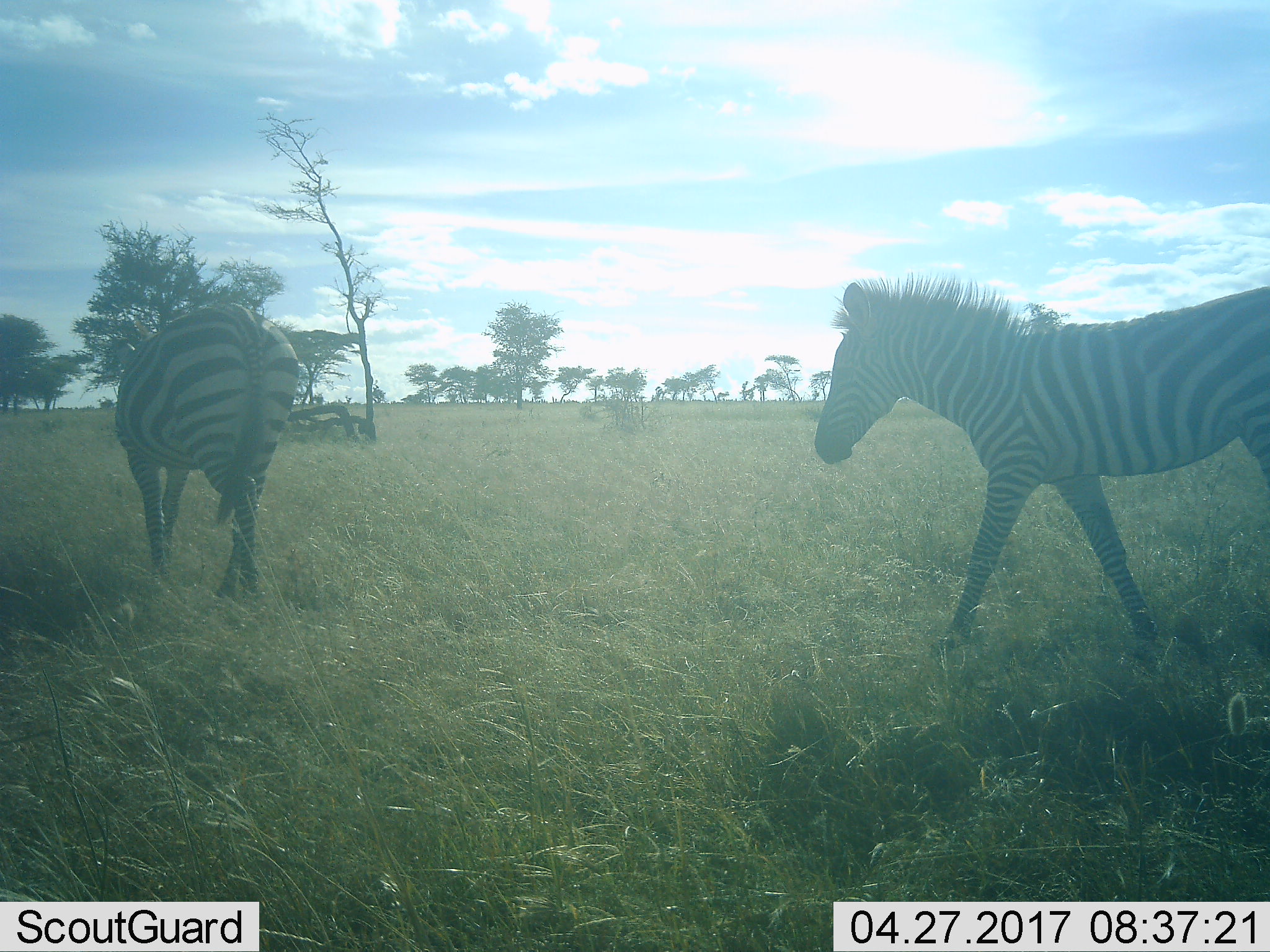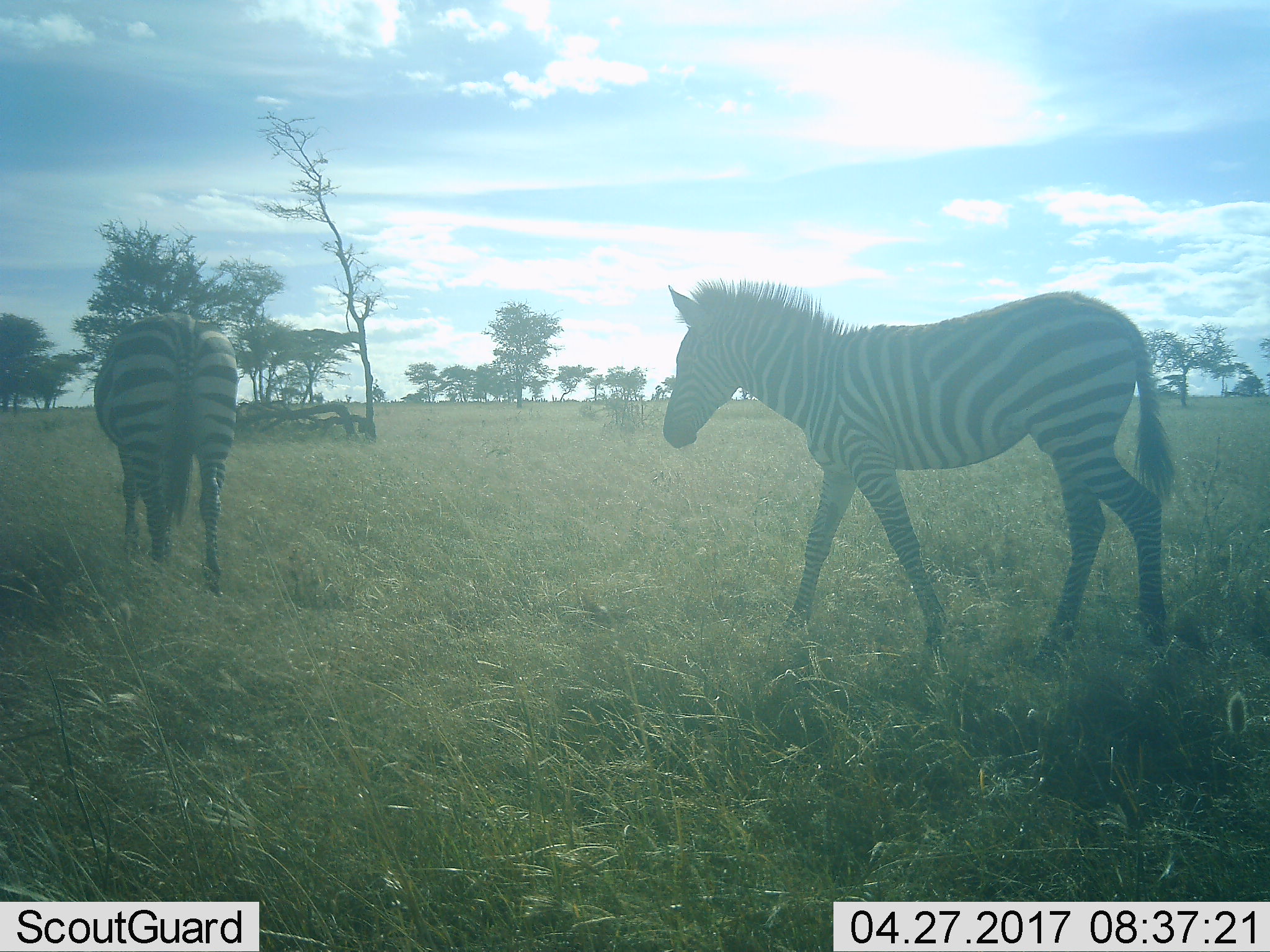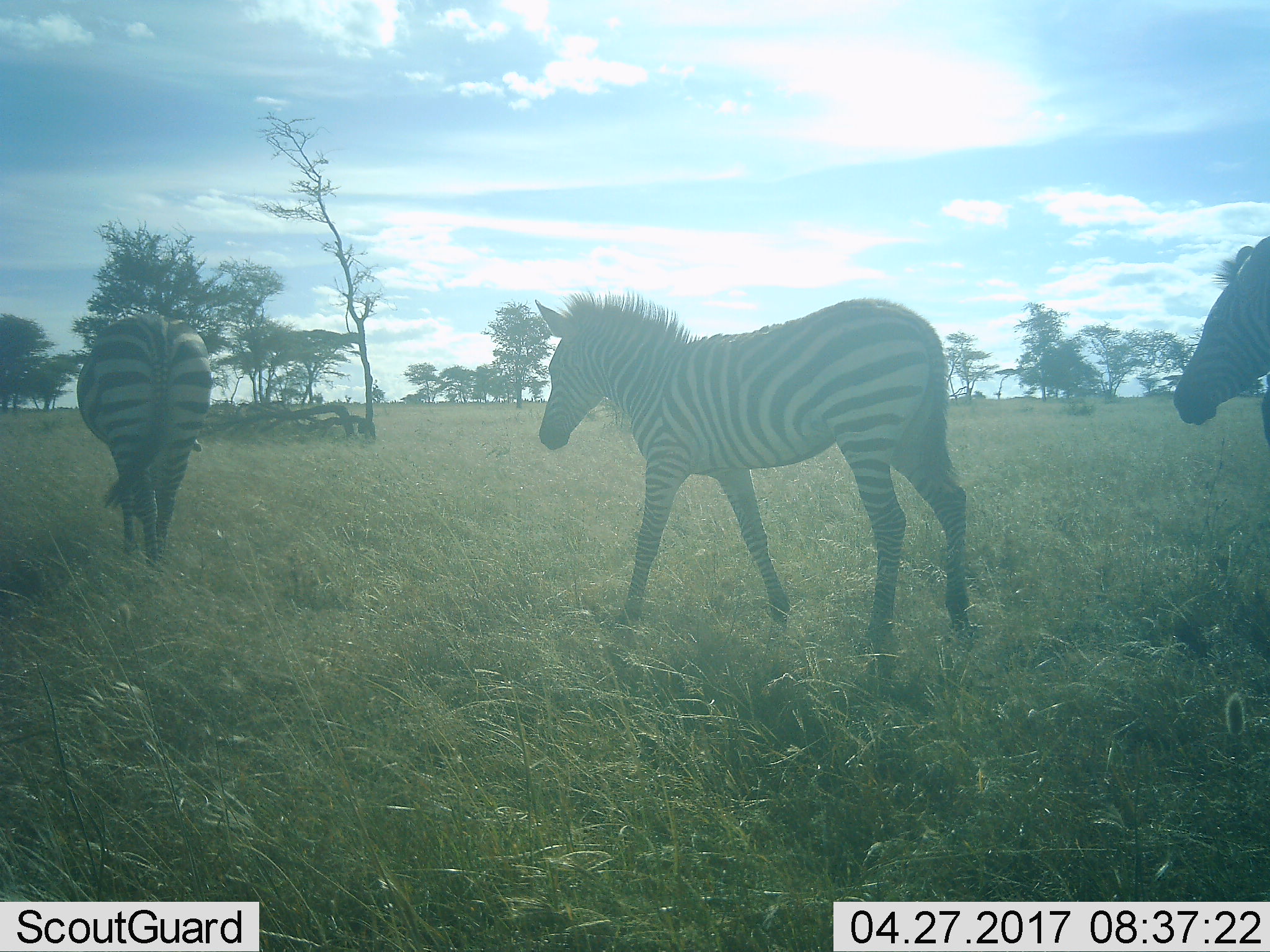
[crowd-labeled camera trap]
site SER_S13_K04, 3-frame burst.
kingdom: Animalia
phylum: Chordata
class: Mammalia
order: Perissodactyla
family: Equidae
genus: Equus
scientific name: Equus quagga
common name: plains zebra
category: zebraplains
Zebraplains (plains zebra) (Equus quagga), count 2. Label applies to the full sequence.